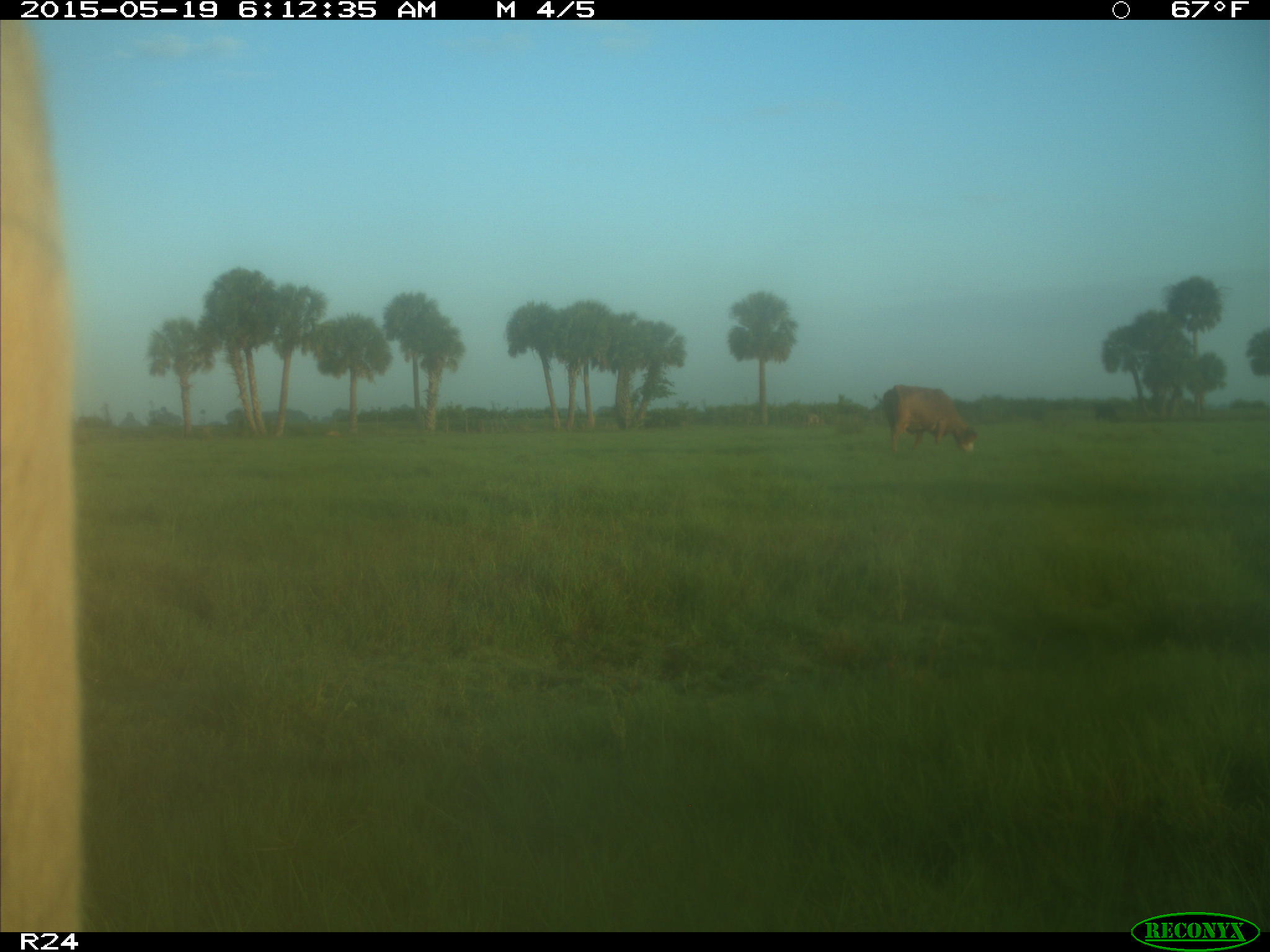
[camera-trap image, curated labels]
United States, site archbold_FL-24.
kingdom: Animalia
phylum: Chordata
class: Mammalia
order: Artiodactyla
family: Bovidae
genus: Bos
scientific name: Bos taurus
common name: domestic cow